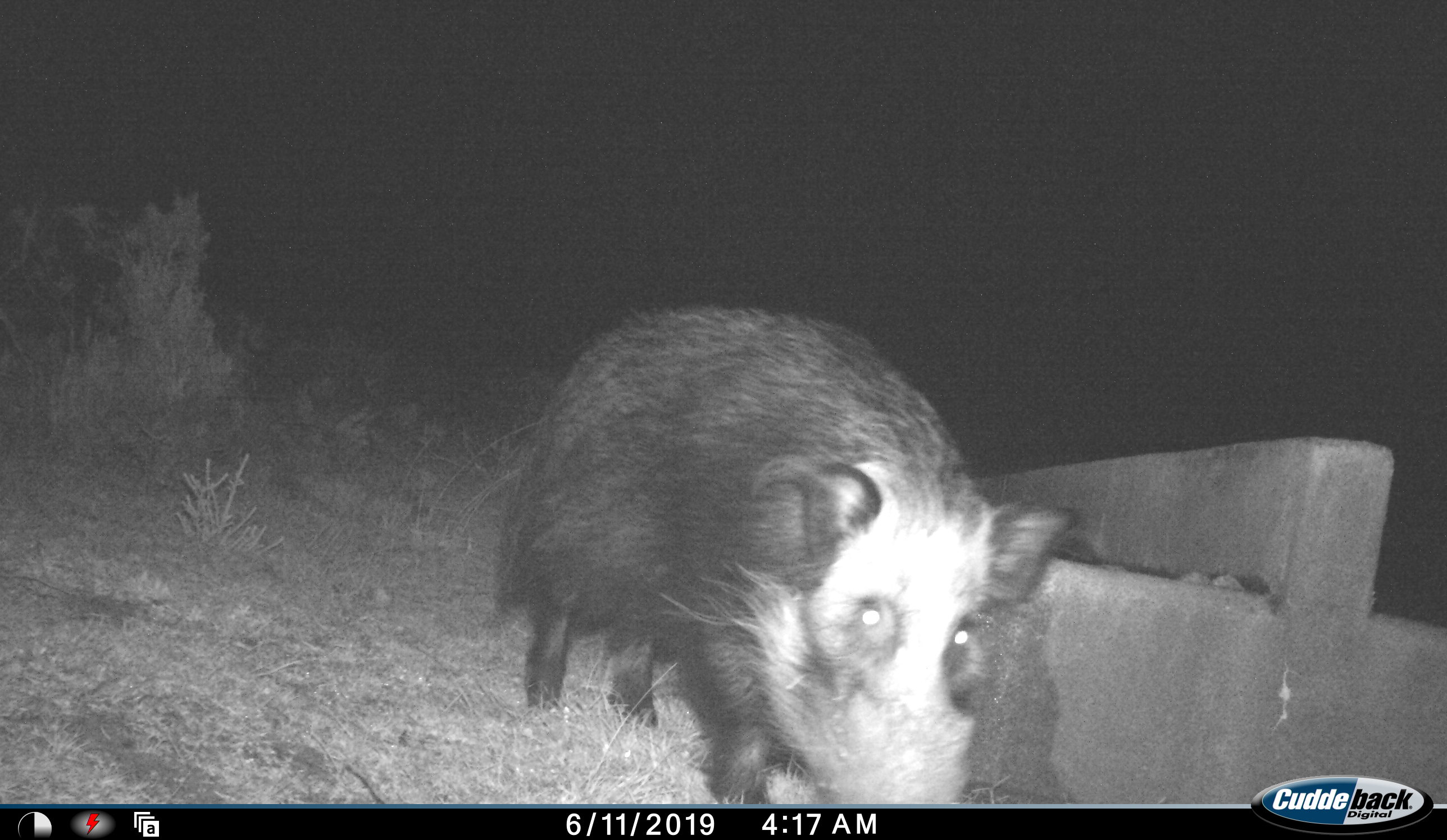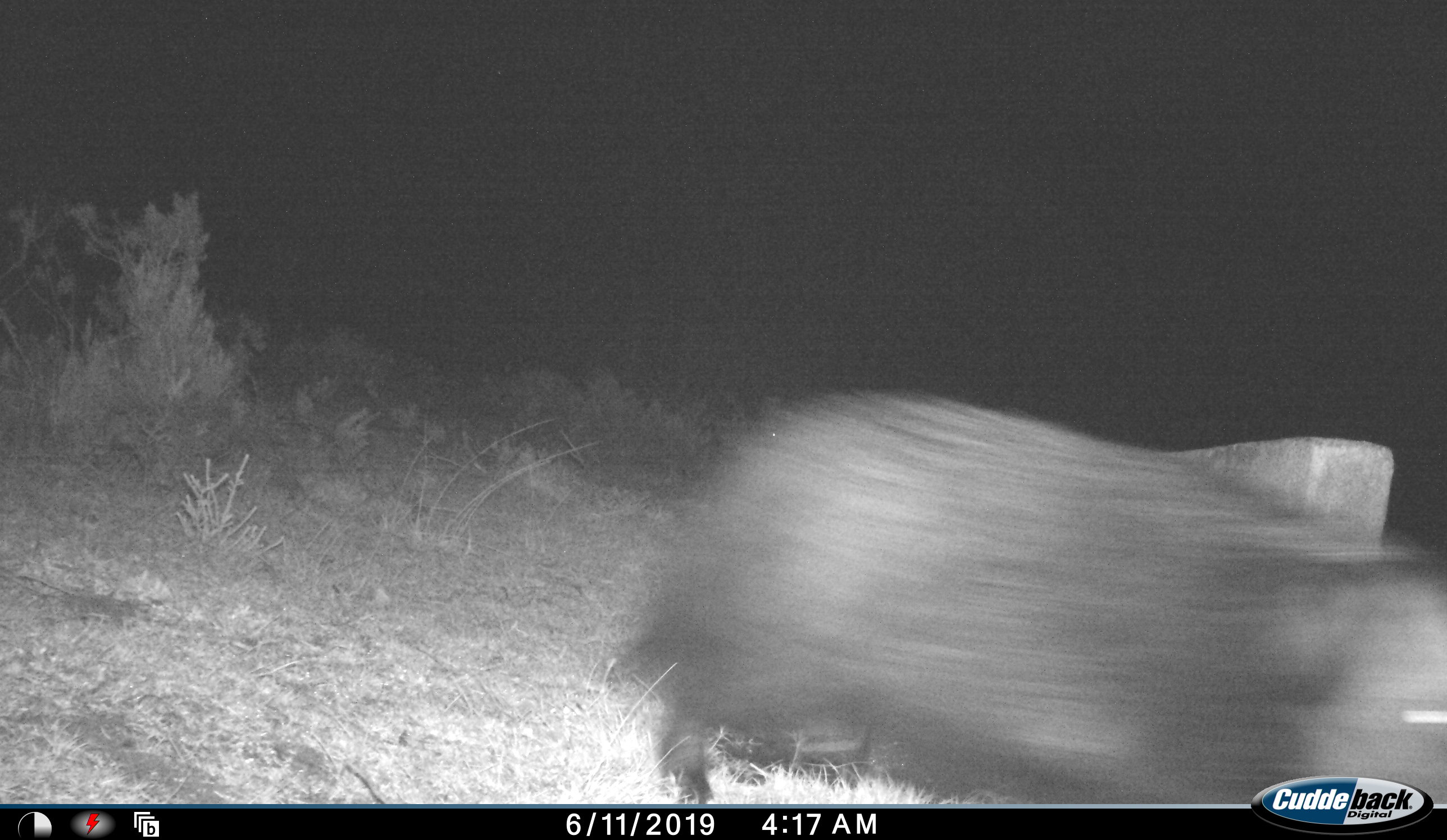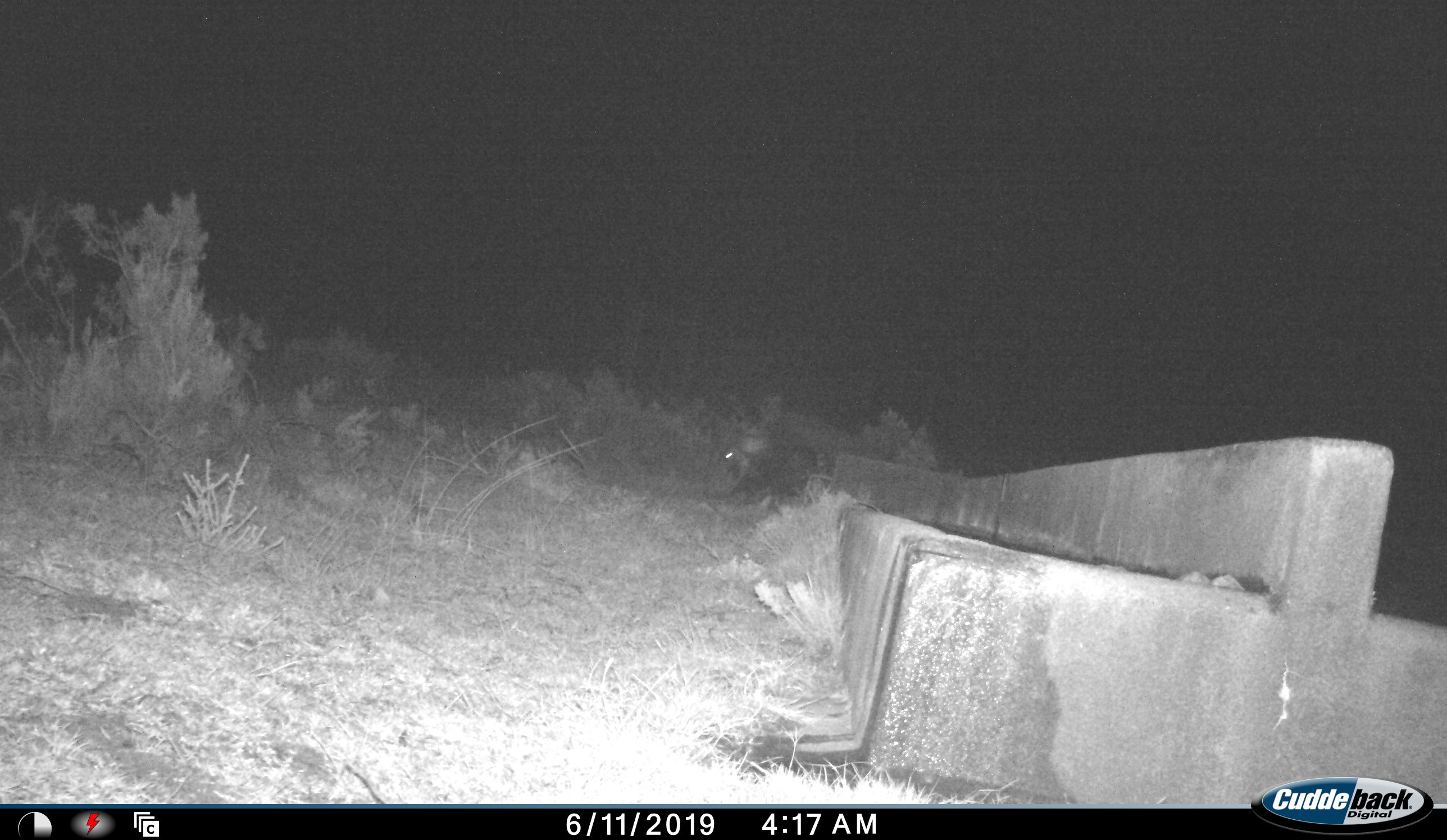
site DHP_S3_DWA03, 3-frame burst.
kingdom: Animalia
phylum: Chordata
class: Mammalia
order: Artiodactyla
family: Suidae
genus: Potamochoerus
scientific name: Potamochoerus larvatus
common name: bushpig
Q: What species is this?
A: Bushpig (Potamochoerus larvatus).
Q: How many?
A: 1.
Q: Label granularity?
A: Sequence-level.